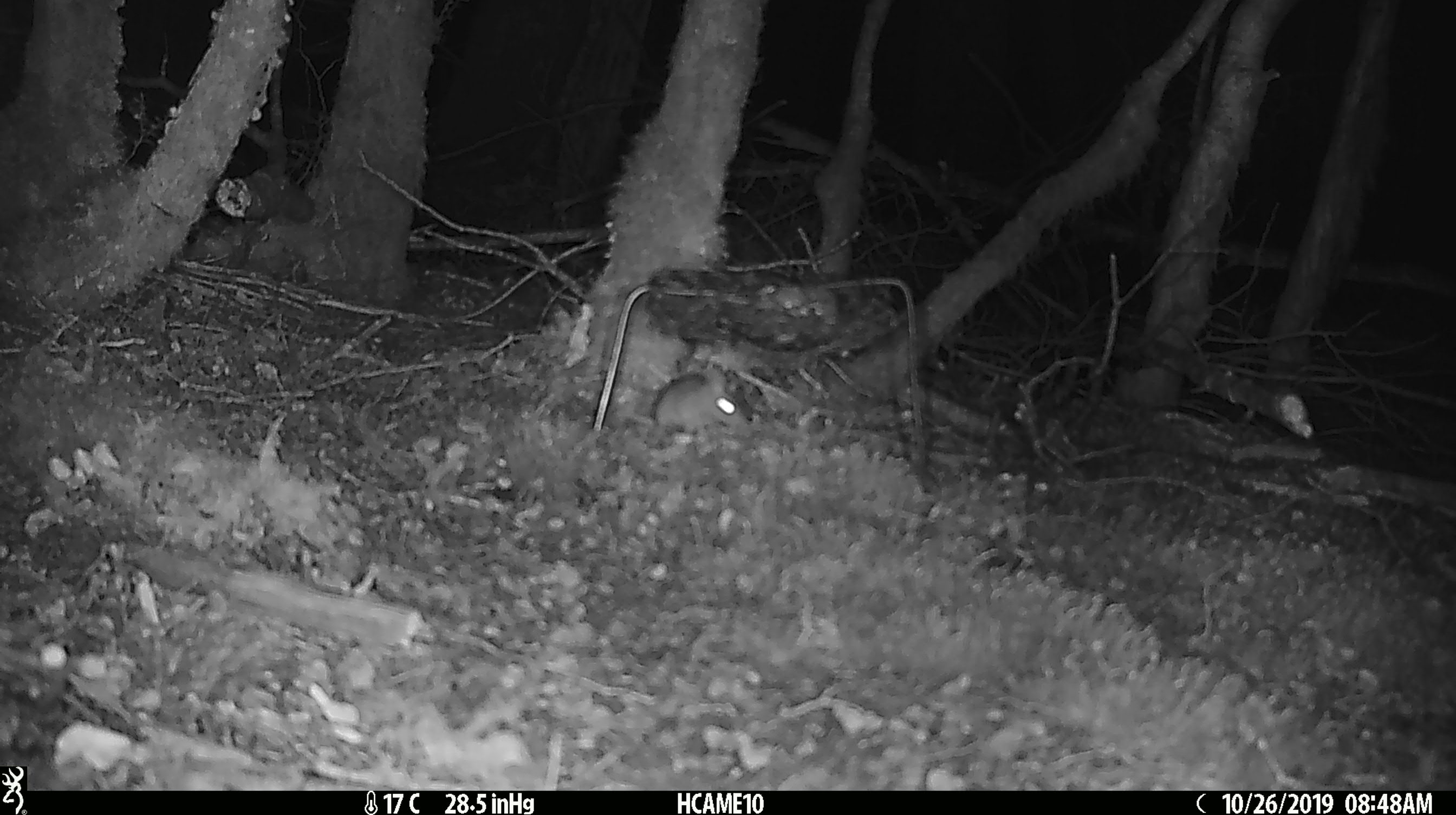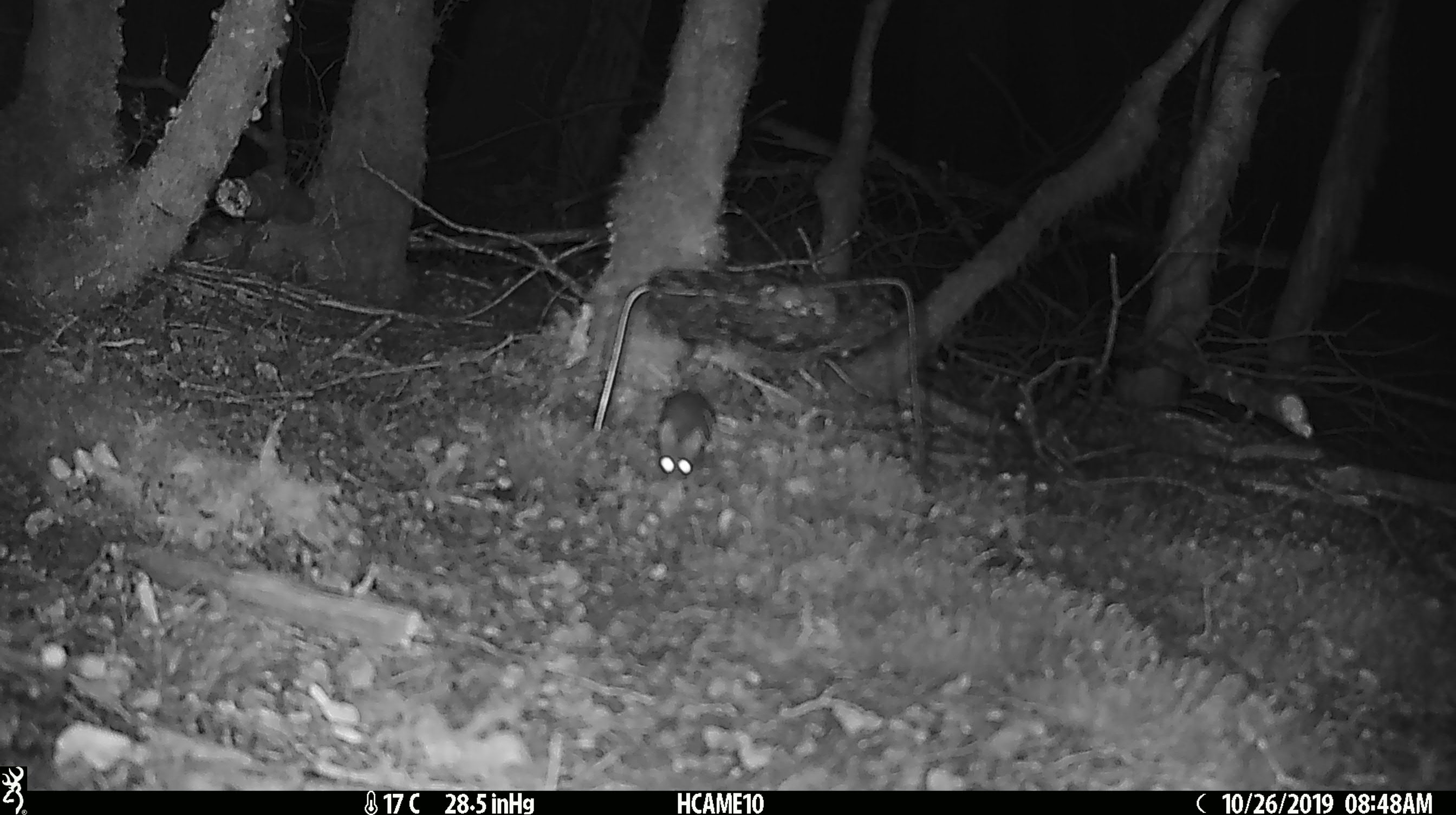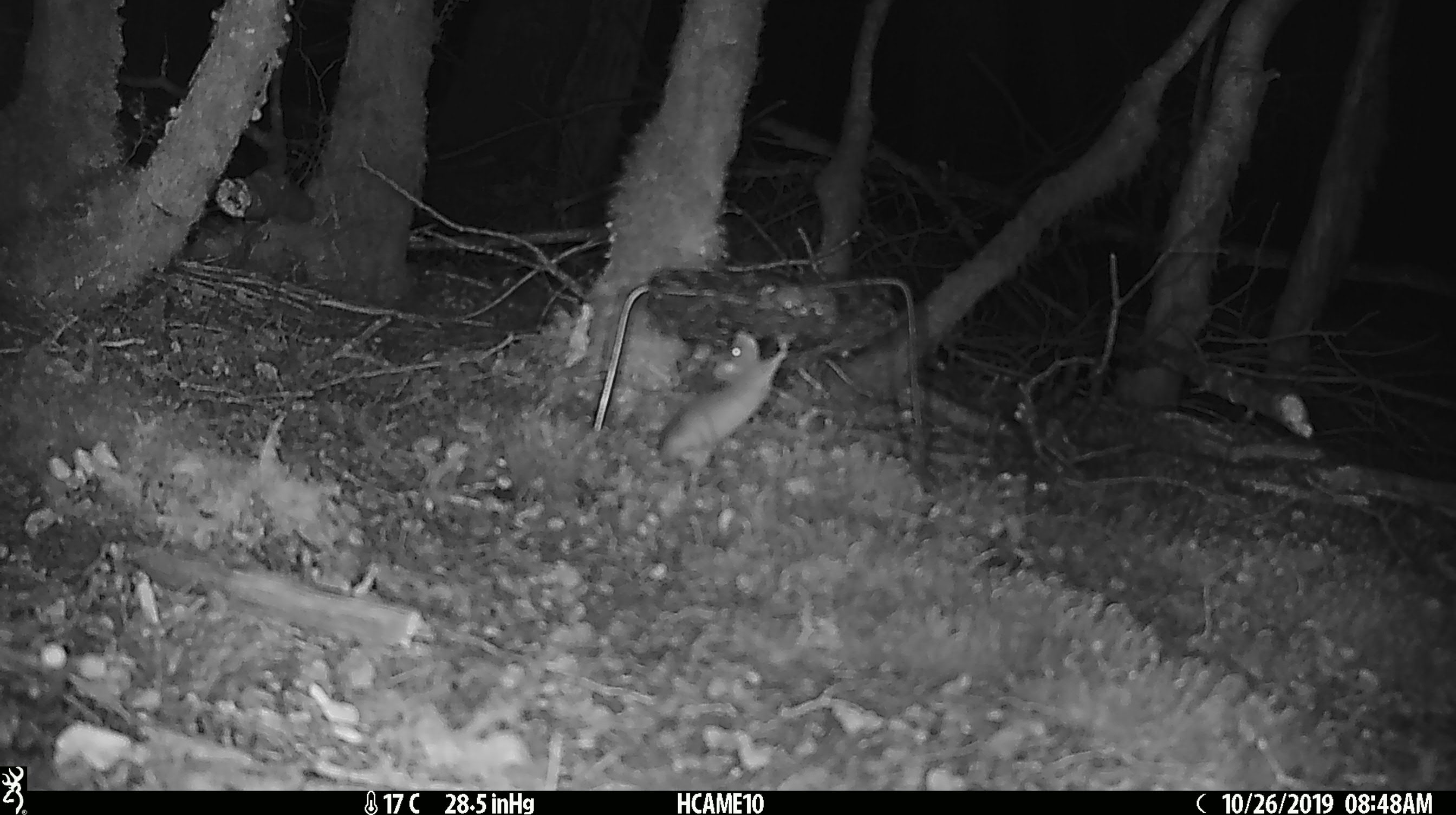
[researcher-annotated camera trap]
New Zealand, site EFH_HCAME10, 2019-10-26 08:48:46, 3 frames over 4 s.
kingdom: Animalia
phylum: Chordata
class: Mammalia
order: Rodentia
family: Muridae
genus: Mus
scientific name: Mus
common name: mouse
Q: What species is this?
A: Mouse (Mus).